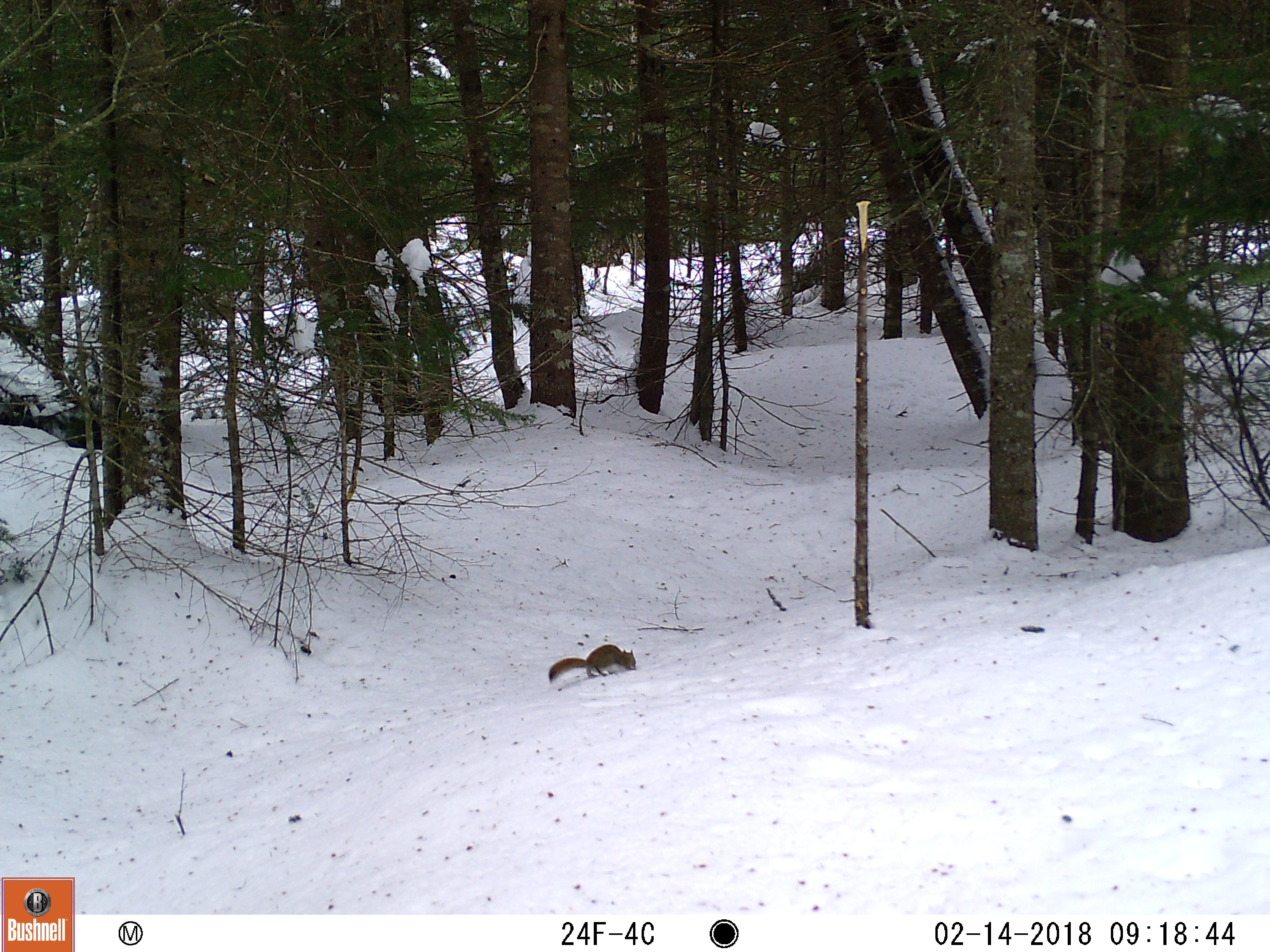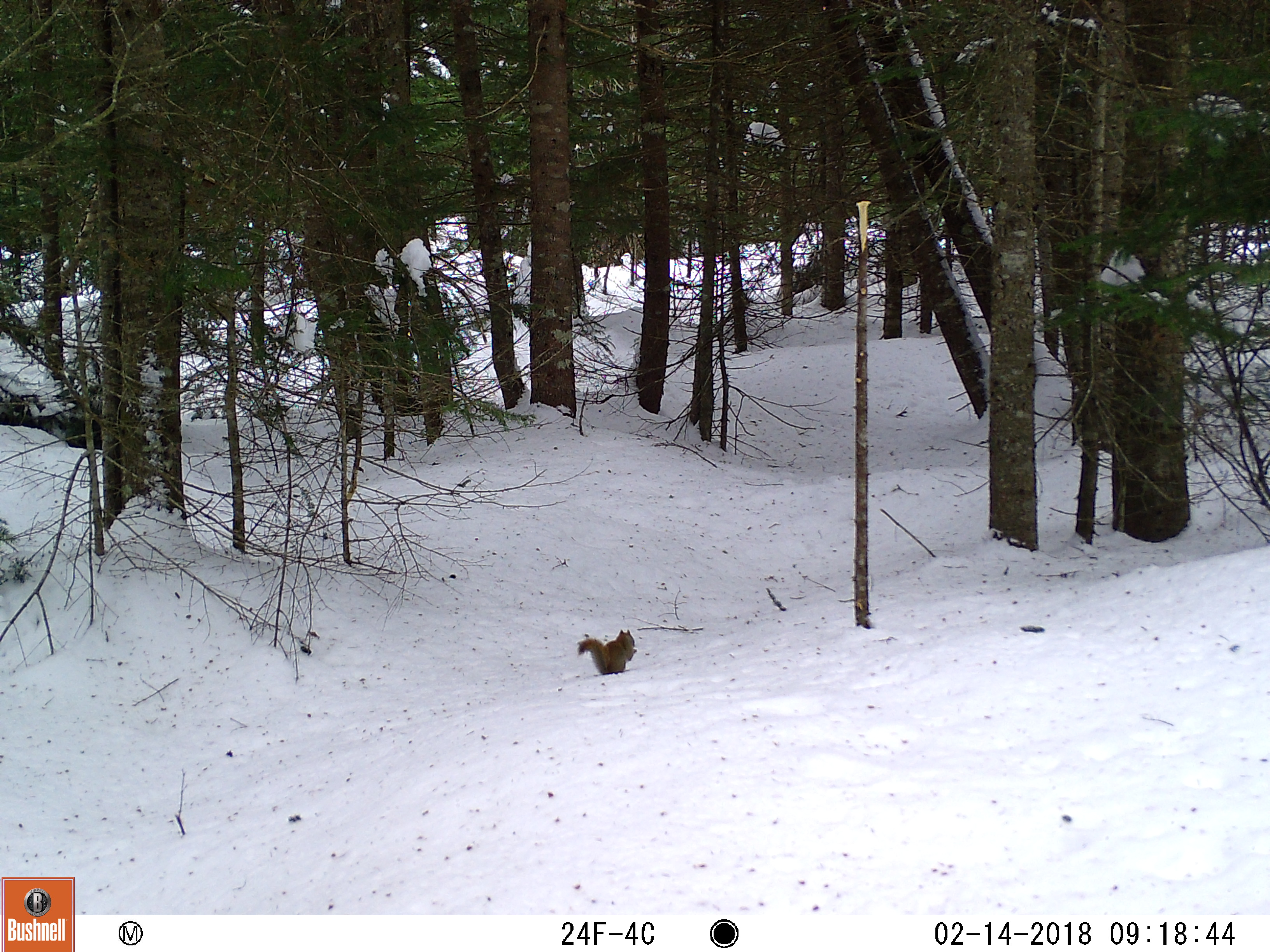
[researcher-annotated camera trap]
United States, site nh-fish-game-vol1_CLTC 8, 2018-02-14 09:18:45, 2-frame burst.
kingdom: Animalia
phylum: Chordata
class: Mammalia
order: Rodentia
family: Sciuridae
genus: Tamiasciurus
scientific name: Tamiasciurus hudsonicus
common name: red squirrel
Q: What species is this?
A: Red squirrel (Tamiasciurus hudsonicus).